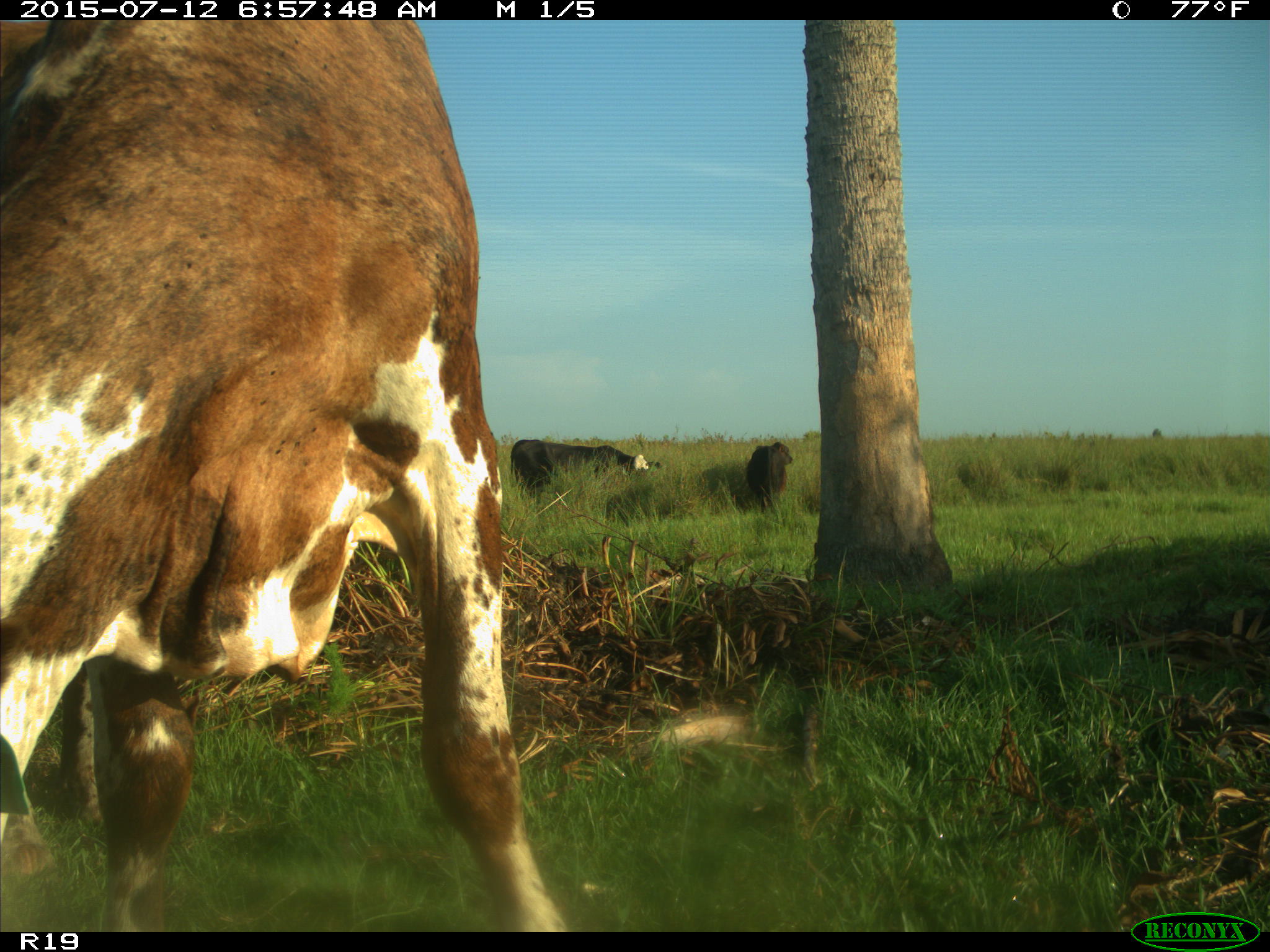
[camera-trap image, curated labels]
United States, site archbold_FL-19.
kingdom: Animalia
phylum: Chordata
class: Mammalia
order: Artiodactyla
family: Bovidae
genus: Bos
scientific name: Bos taurus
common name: domestic cow